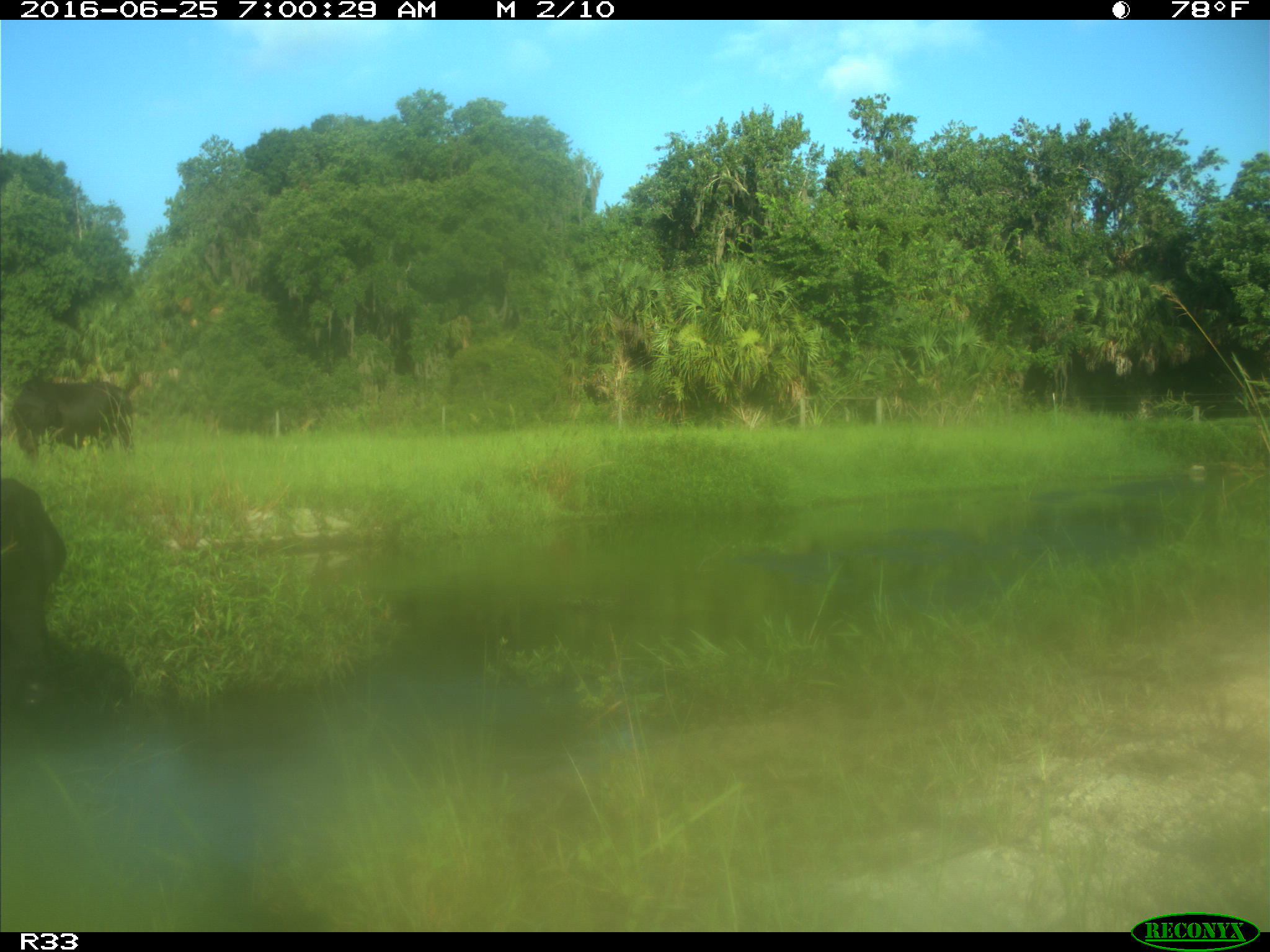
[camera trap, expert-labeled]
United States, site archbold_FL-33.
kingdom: Animalia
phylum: Chordata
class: Mammalia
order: Artiodactyla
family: Bovidae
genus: Bos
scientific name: Bos taurus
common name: domestic cow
Bos taurus (domestic cow).